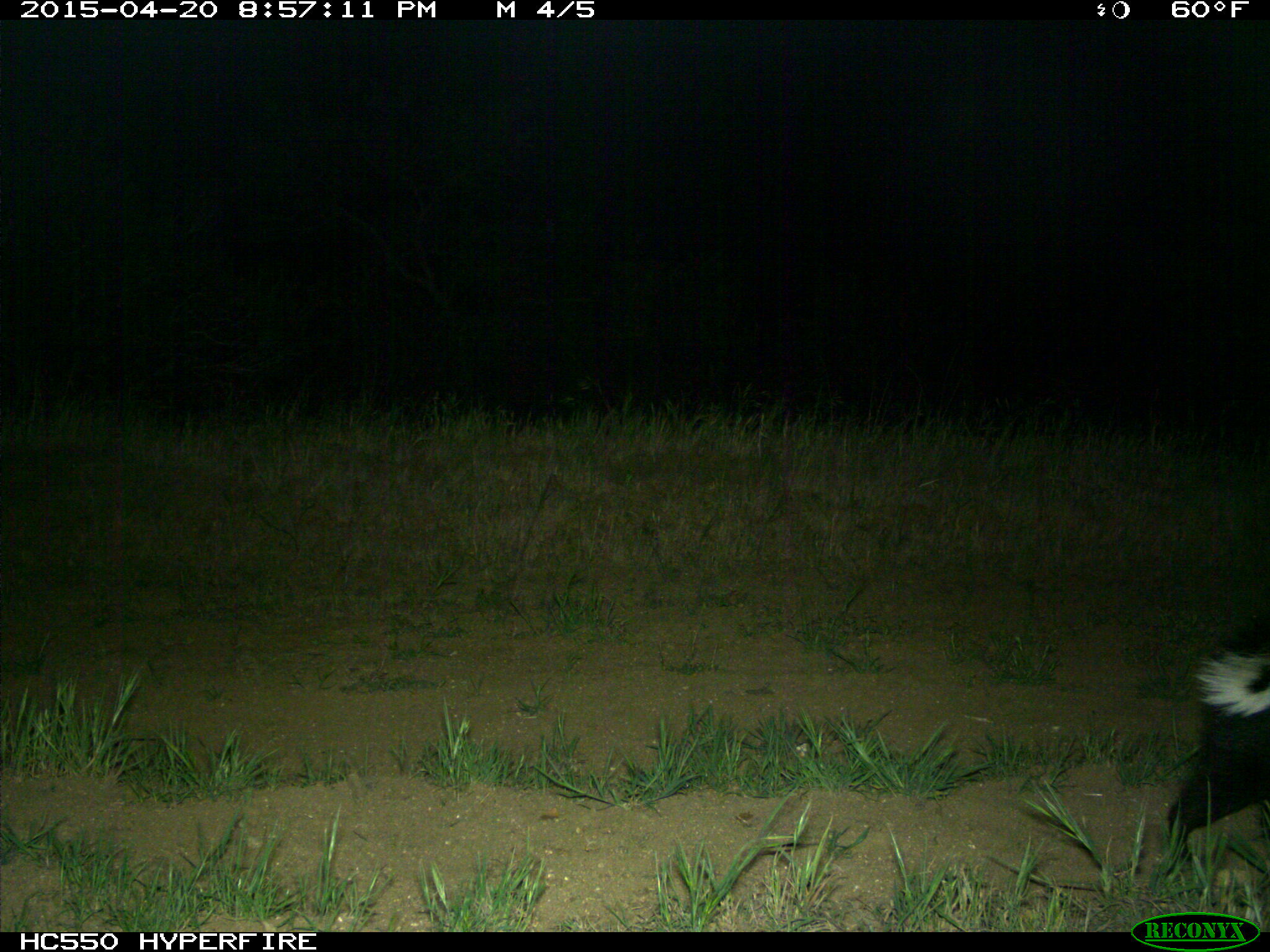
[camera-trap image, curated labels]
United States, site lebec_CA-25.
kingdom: Animalia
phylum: Chordata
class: Mammalia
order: Carnivora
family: Mephitidae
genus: Mephitis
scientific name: Mephitis mephitis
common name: striped skunk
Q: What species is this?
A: Mephitis mephitis (striped skunk).